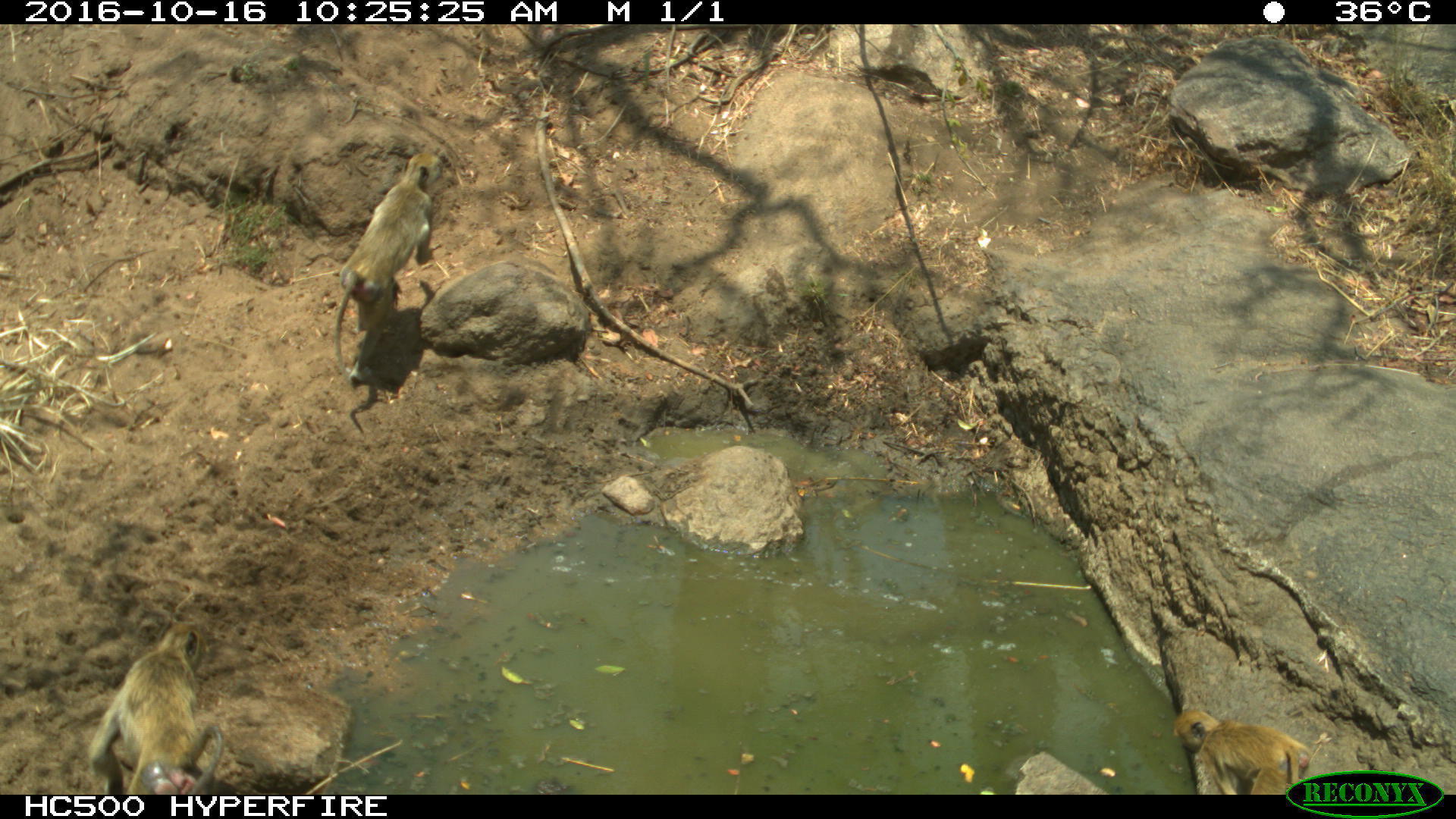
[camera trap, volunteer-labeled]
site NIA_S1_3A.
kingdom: Animalia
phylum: Chordata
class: Mammalia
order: Primates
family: Cercopithecidae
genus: Papio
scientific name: Papio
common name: baboon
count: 3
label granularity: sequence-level